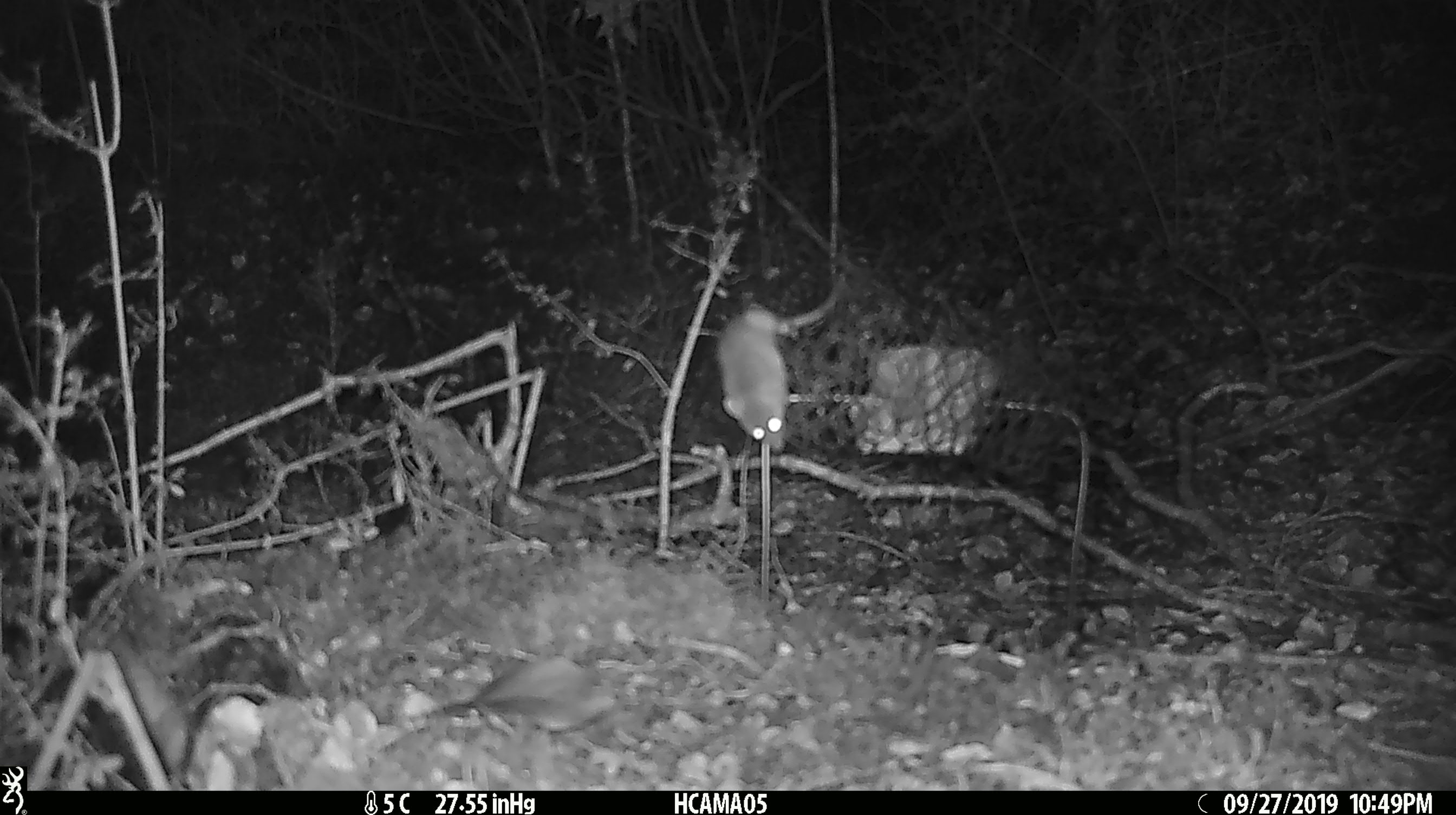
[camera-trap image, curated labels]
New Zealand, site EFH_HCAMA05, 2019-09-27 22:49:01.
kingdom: Animalia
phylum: Chordata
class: Mammalia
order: Rodentia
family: Muridae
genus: Mus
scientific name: Mus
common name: mouse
Mouse (Mus).